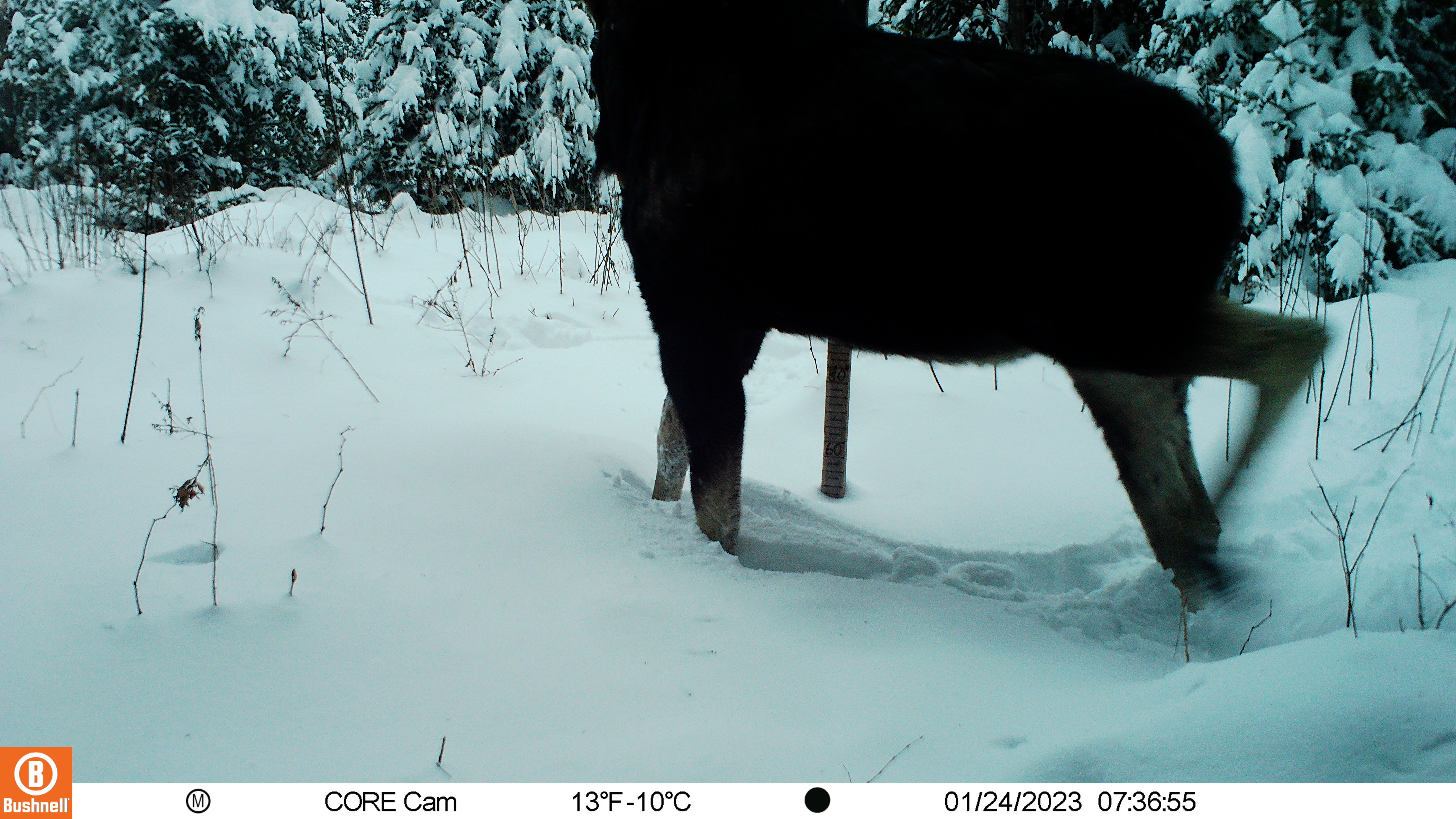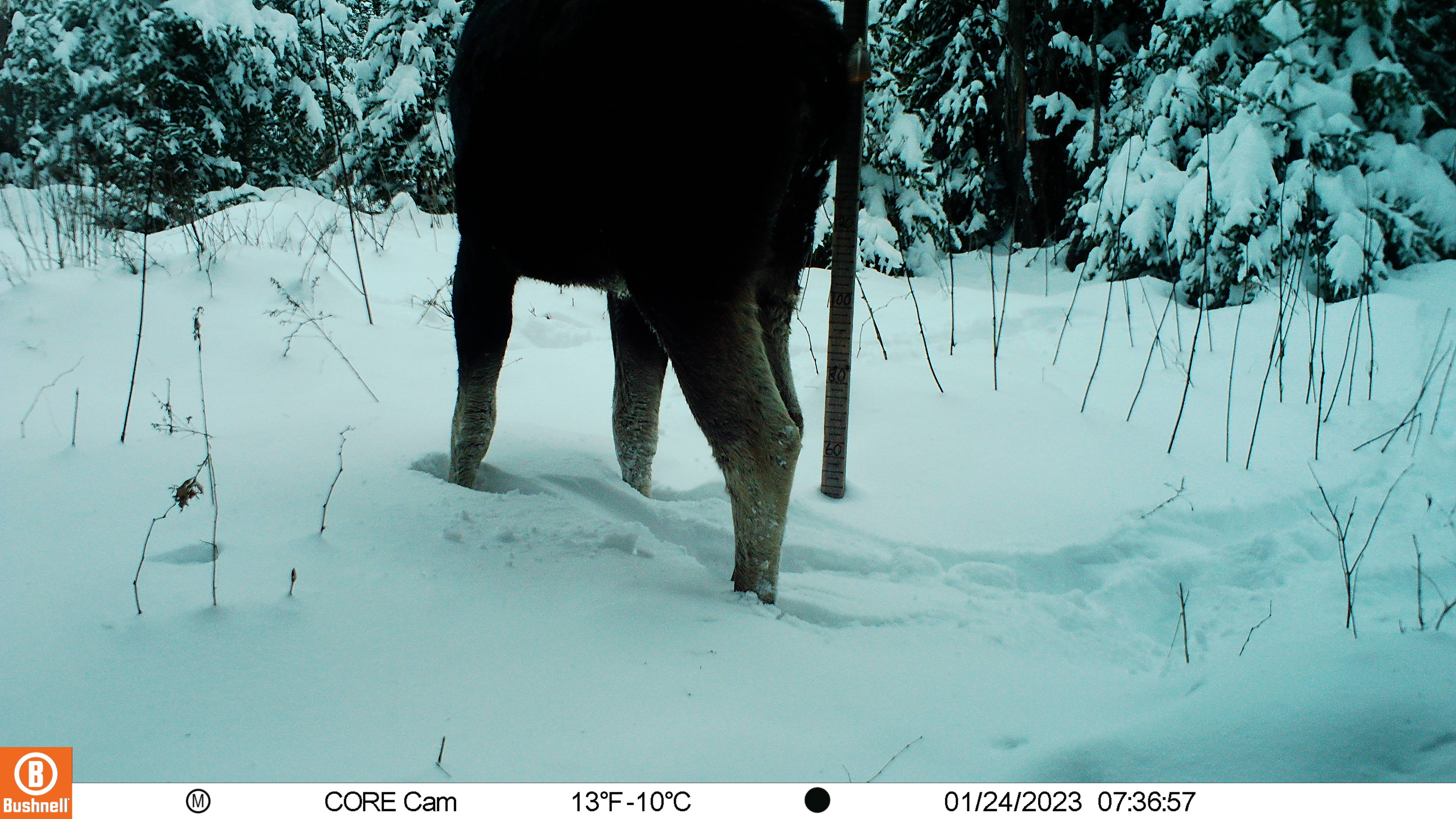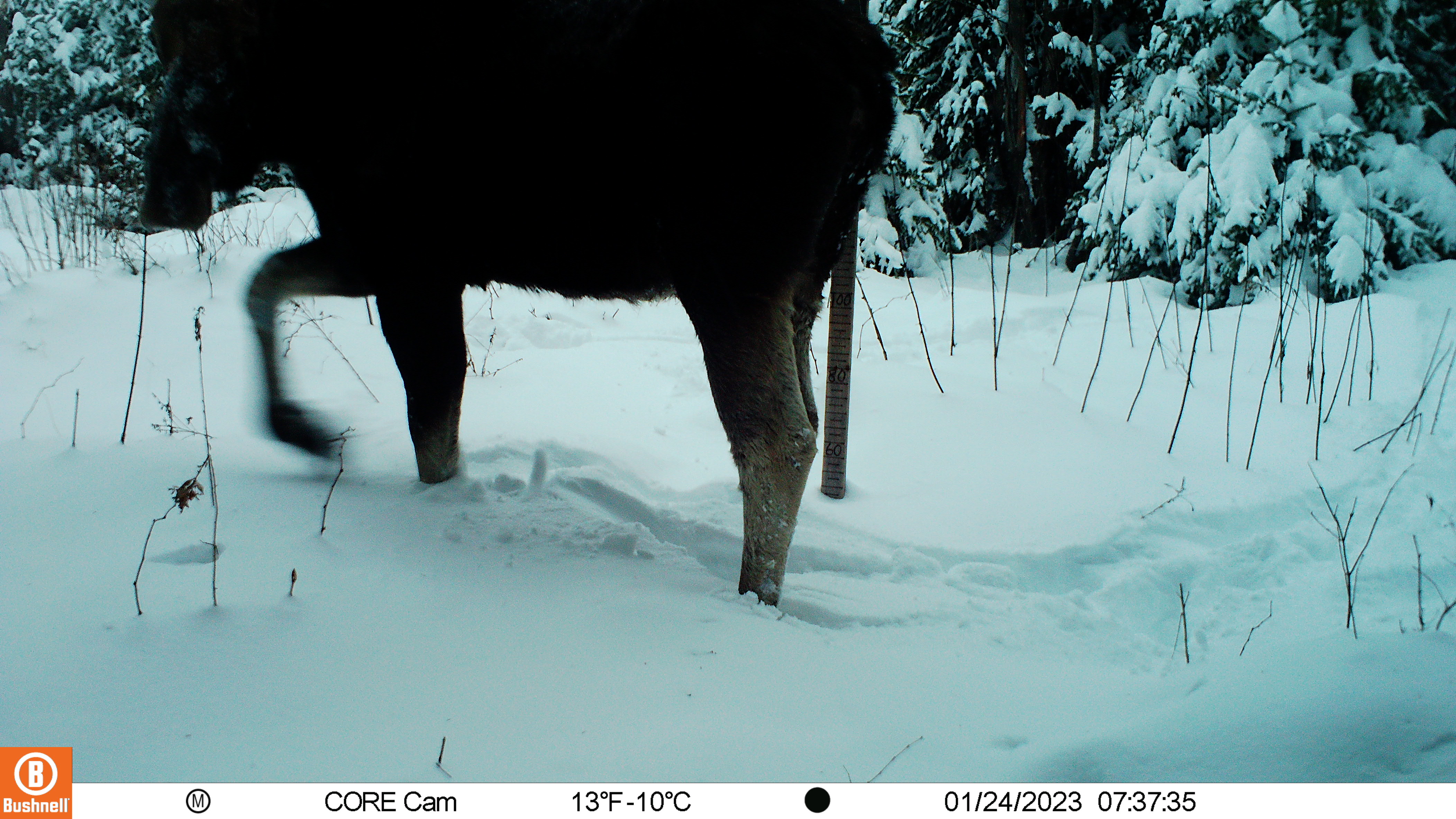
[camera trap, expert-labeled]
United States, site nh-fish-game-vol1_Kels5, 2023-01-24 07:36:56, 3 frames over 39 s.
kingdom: Animalia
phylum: Chordata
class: Mammalia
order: Artiodactyla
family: Cervidae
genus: Alces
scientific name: Alces alces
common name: moose